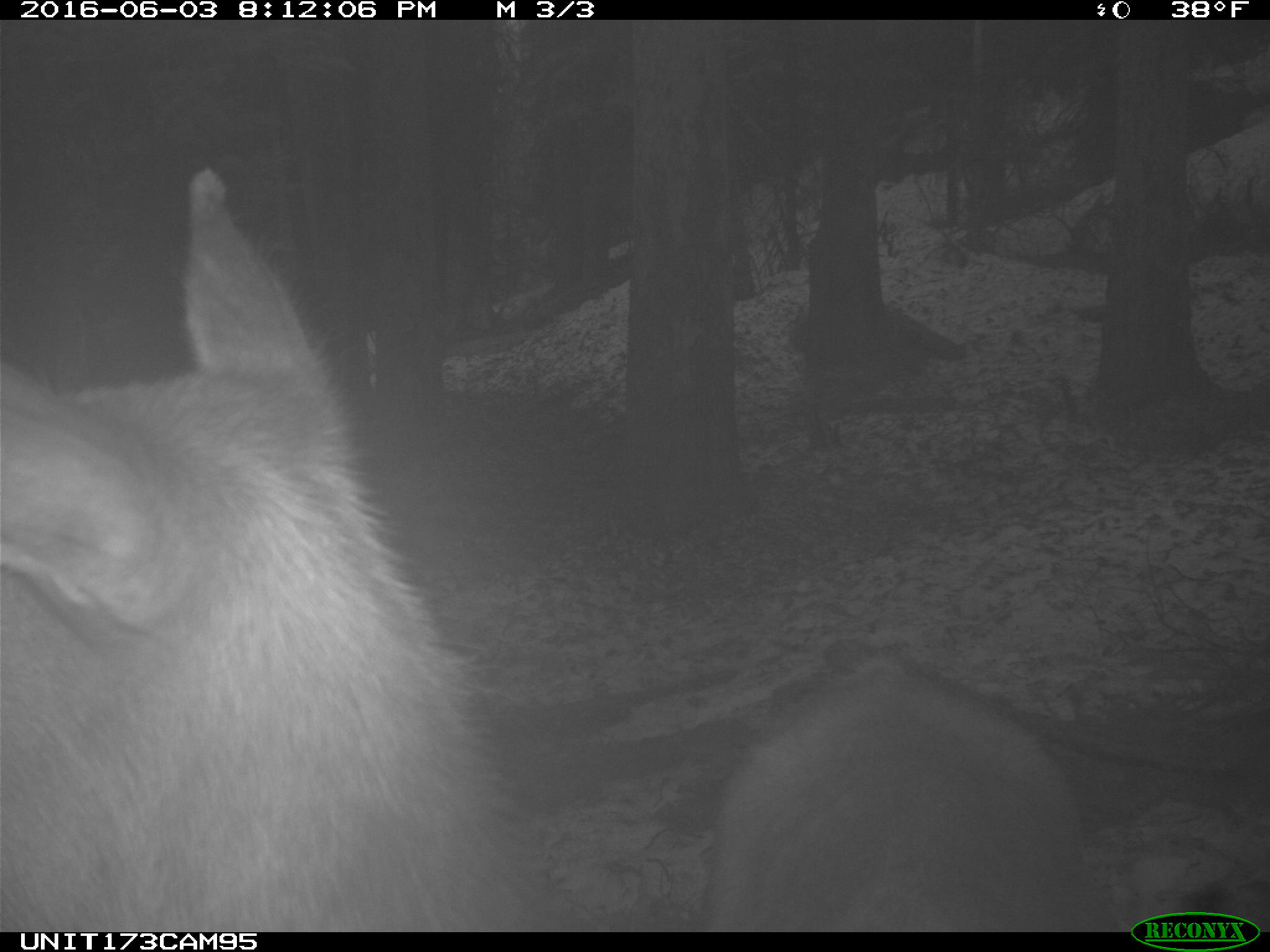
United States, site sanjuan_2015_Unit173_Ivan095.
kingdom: Animalia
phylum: Chordata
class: Mammalia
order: Artiodactyla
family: Cervidae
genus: Cervus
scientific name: Cervus elaphus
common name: red deer